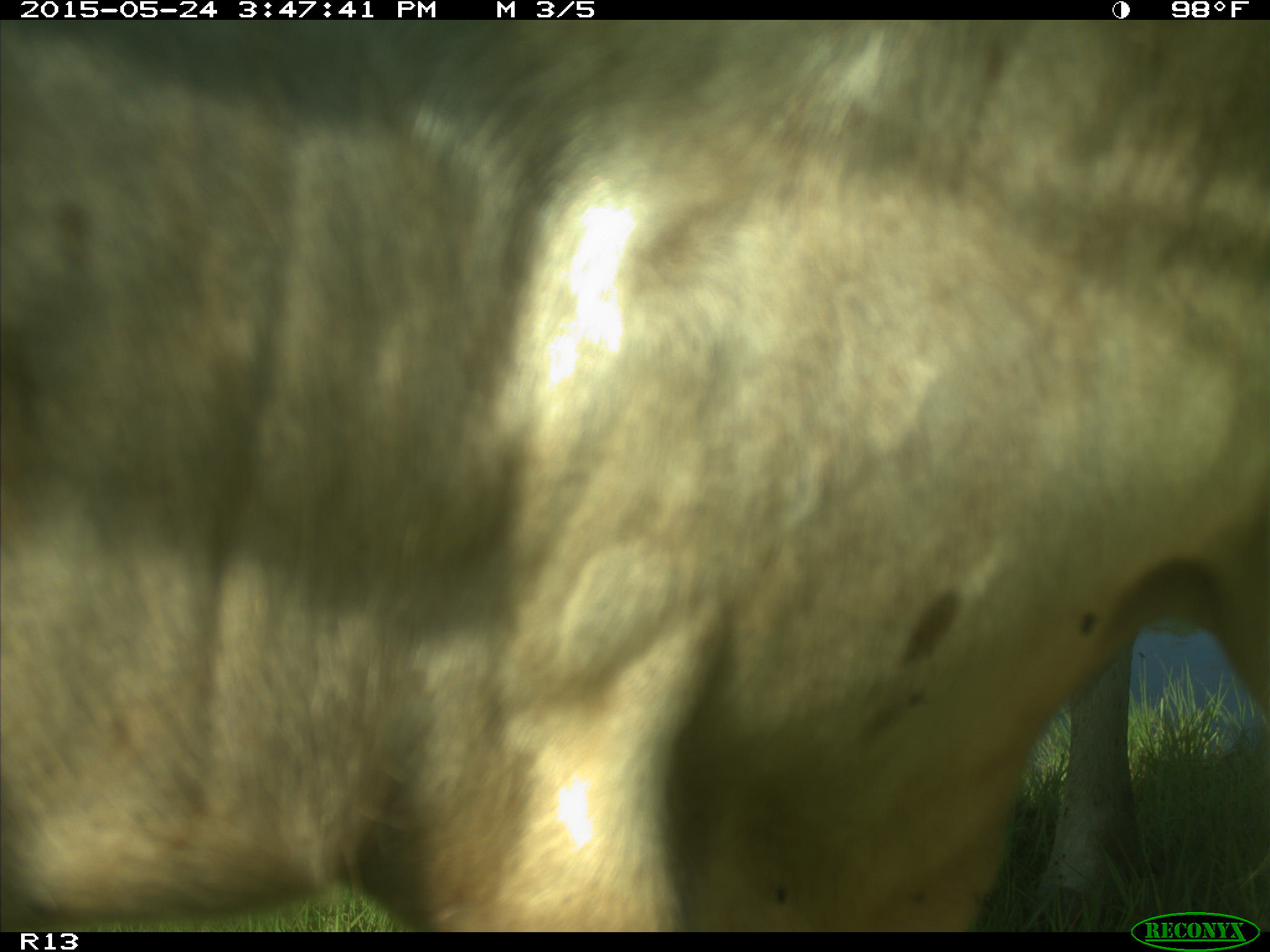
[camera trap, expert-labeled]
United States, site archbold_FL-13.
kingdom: Animalia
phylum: Chordata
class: Mammalia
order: Artiodactyla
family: Bovidae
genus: Bos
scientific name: Bos taurus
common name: domestic cow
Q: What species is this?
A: Bos taurus (domestic cow).